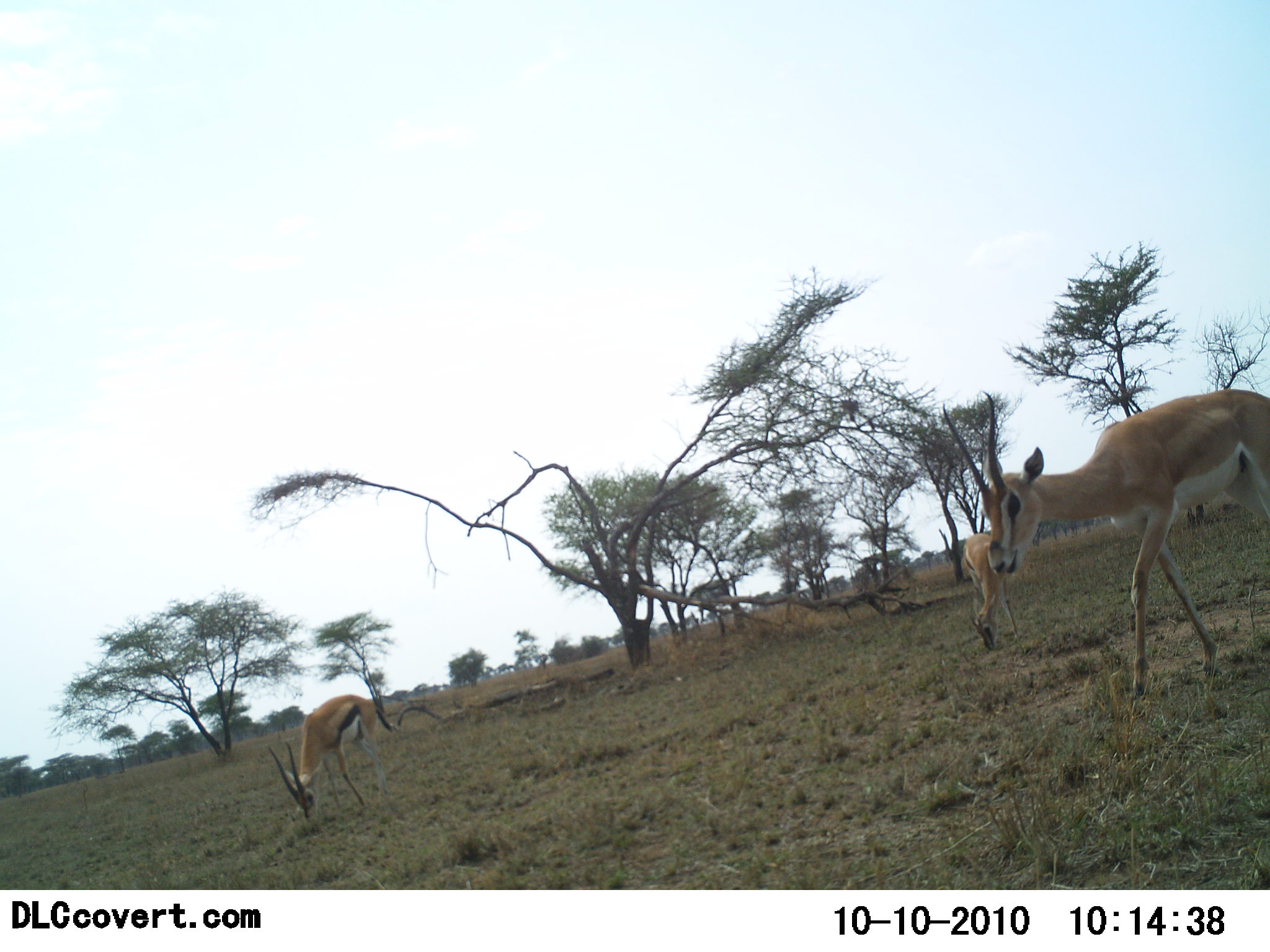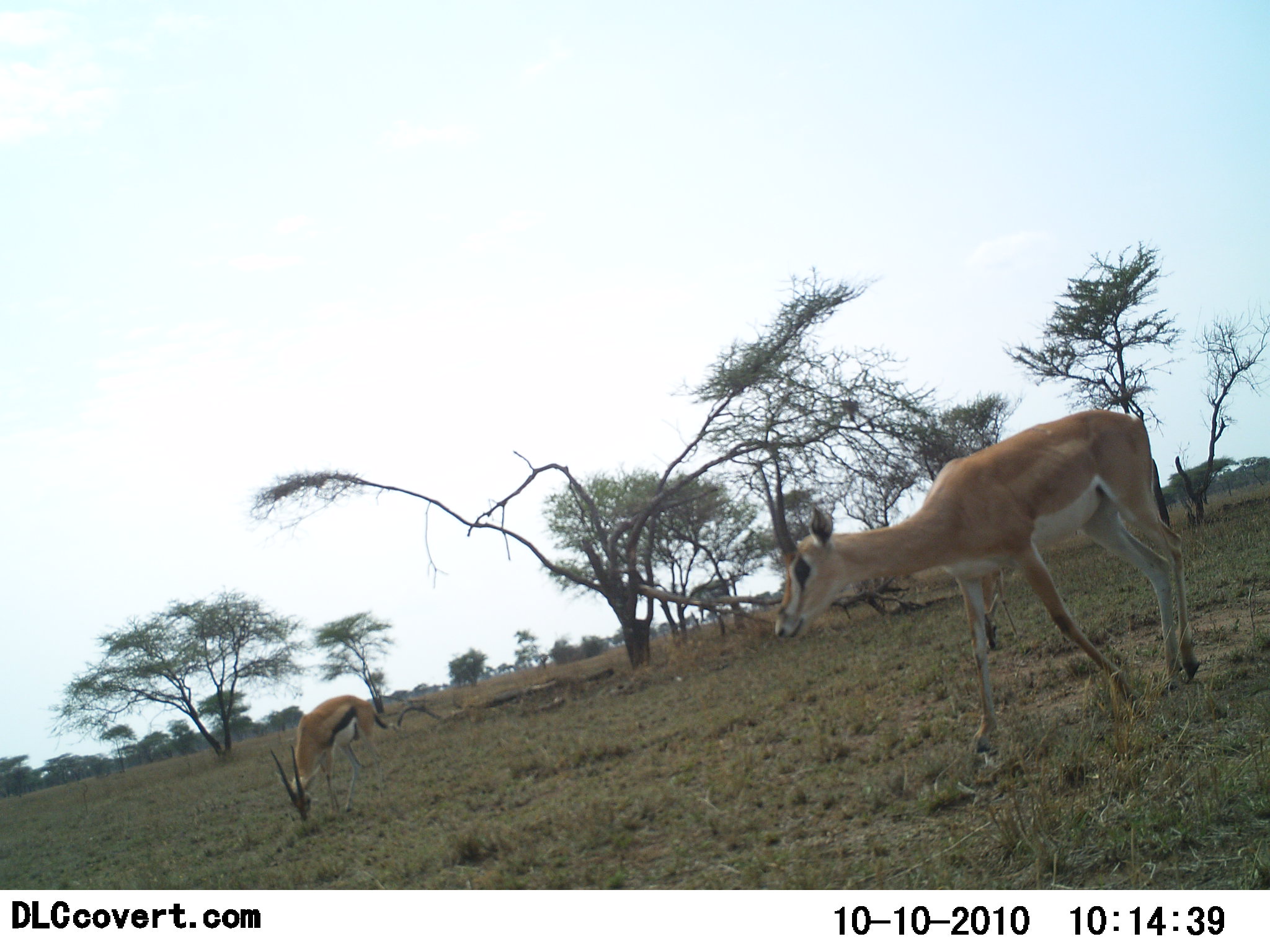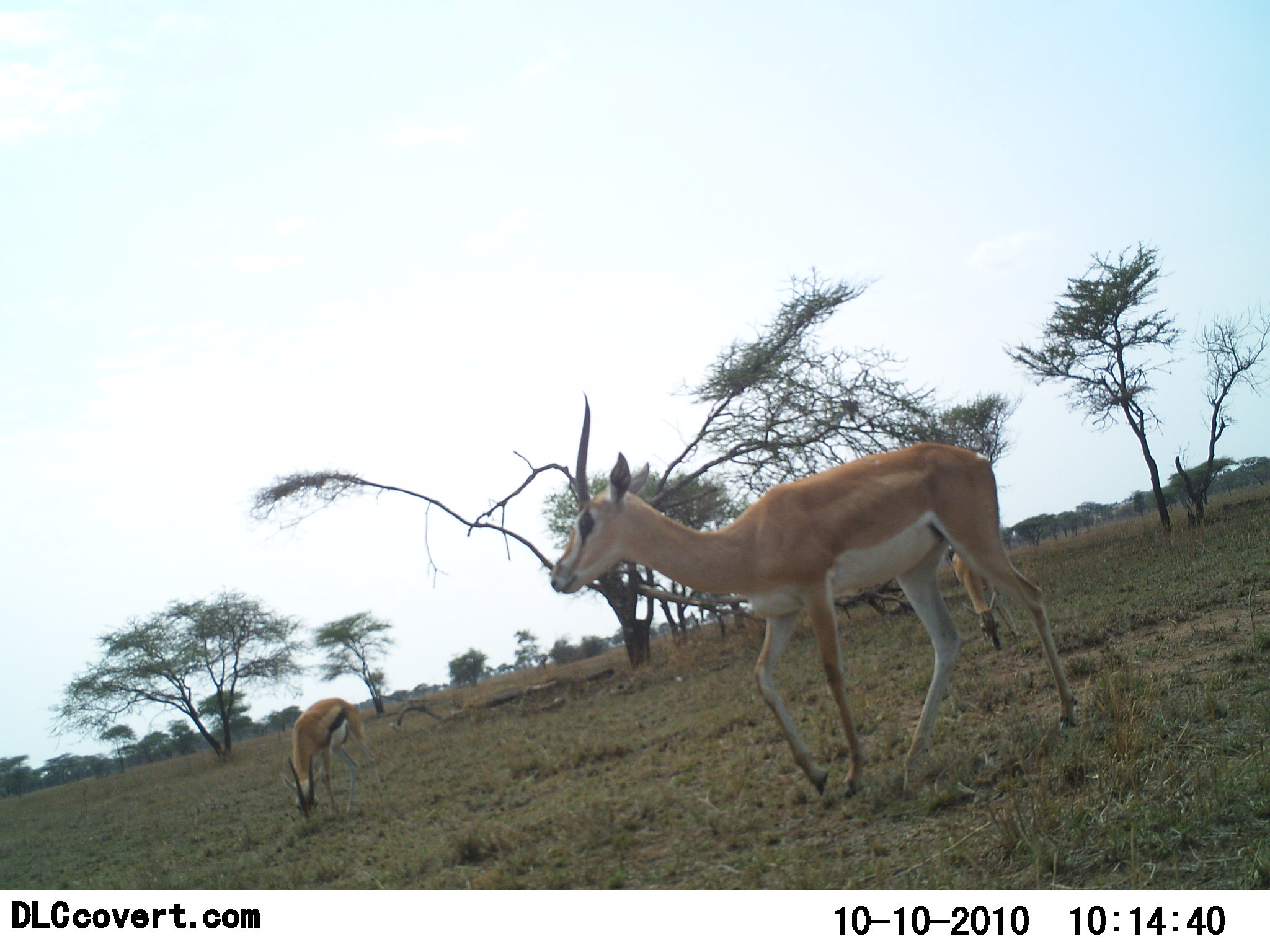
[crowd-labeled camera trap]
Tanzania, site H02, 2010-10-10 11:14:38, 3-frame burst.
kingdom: Animalia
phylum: Chordata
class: Mammalia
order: Artiodactyla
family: Bovidae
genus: Nanger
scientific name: Nanger granti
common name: grant's gazelle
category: gazellegrants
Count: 1.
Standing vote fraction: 0%.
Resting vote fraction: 0%.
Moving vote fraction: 93%.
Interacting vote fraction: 0%.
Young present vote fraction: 0%.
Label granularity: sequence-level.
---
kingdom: Animalia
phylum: Chordata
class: Mammalia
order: Artiodactyla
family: Bovidae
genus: Eudorcas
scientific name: Eudorcas thomsonii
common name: thomson's gazelle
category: gazellethomsons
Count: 2.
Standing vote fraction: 12%.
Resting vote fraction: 0%.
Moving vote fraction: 25%.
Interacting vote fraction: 0%.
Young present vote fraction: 0%.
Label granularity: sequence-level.